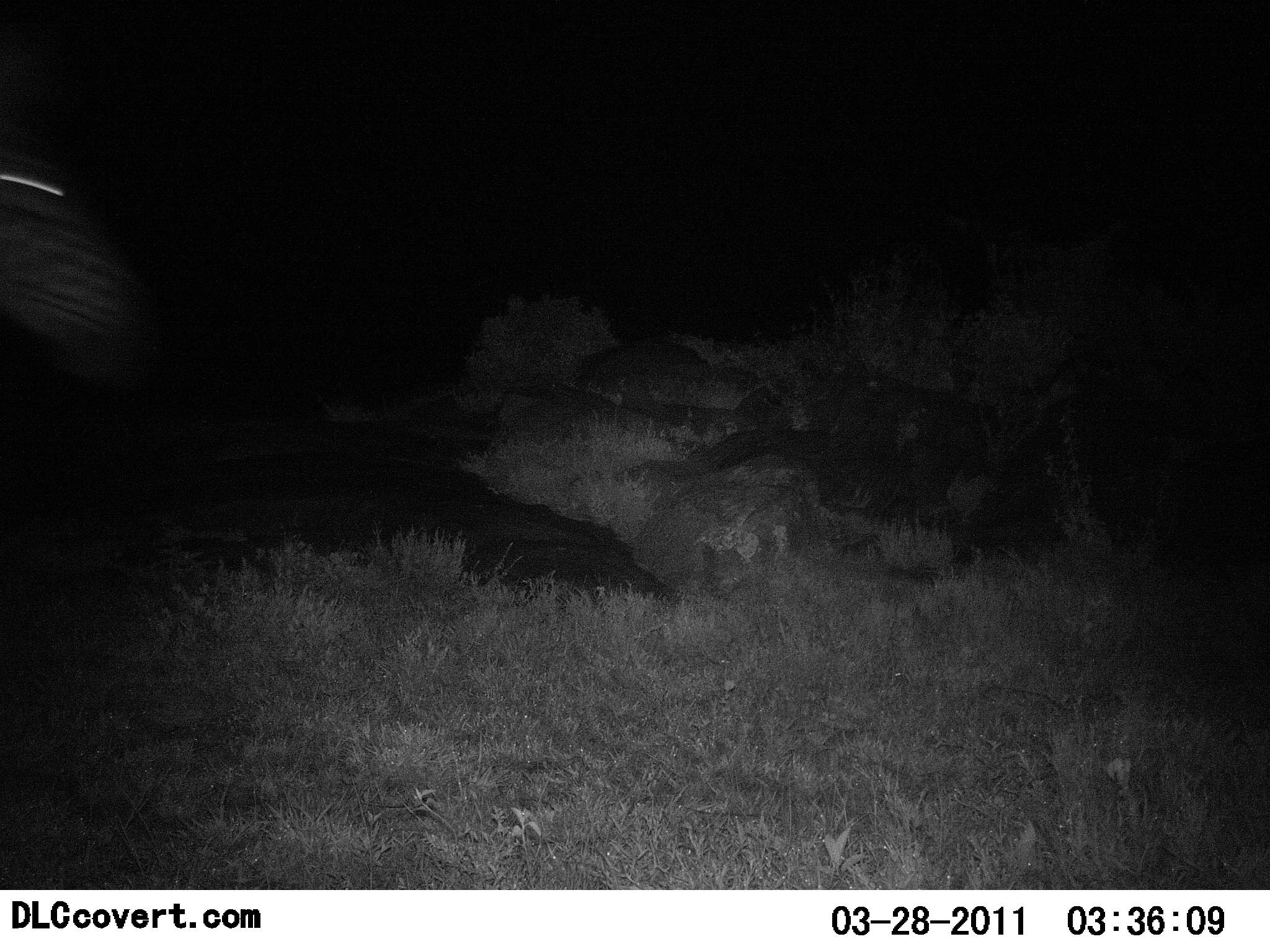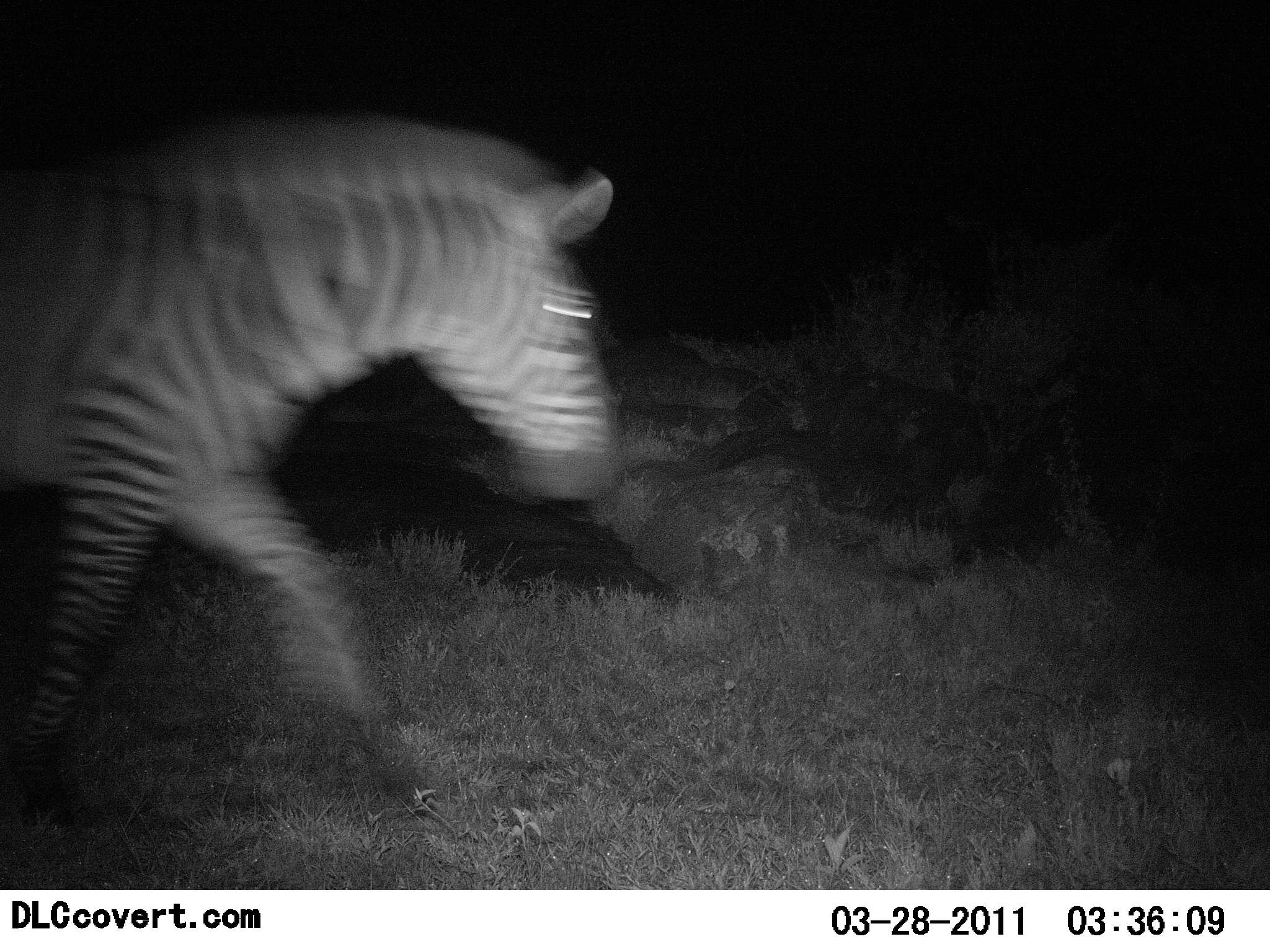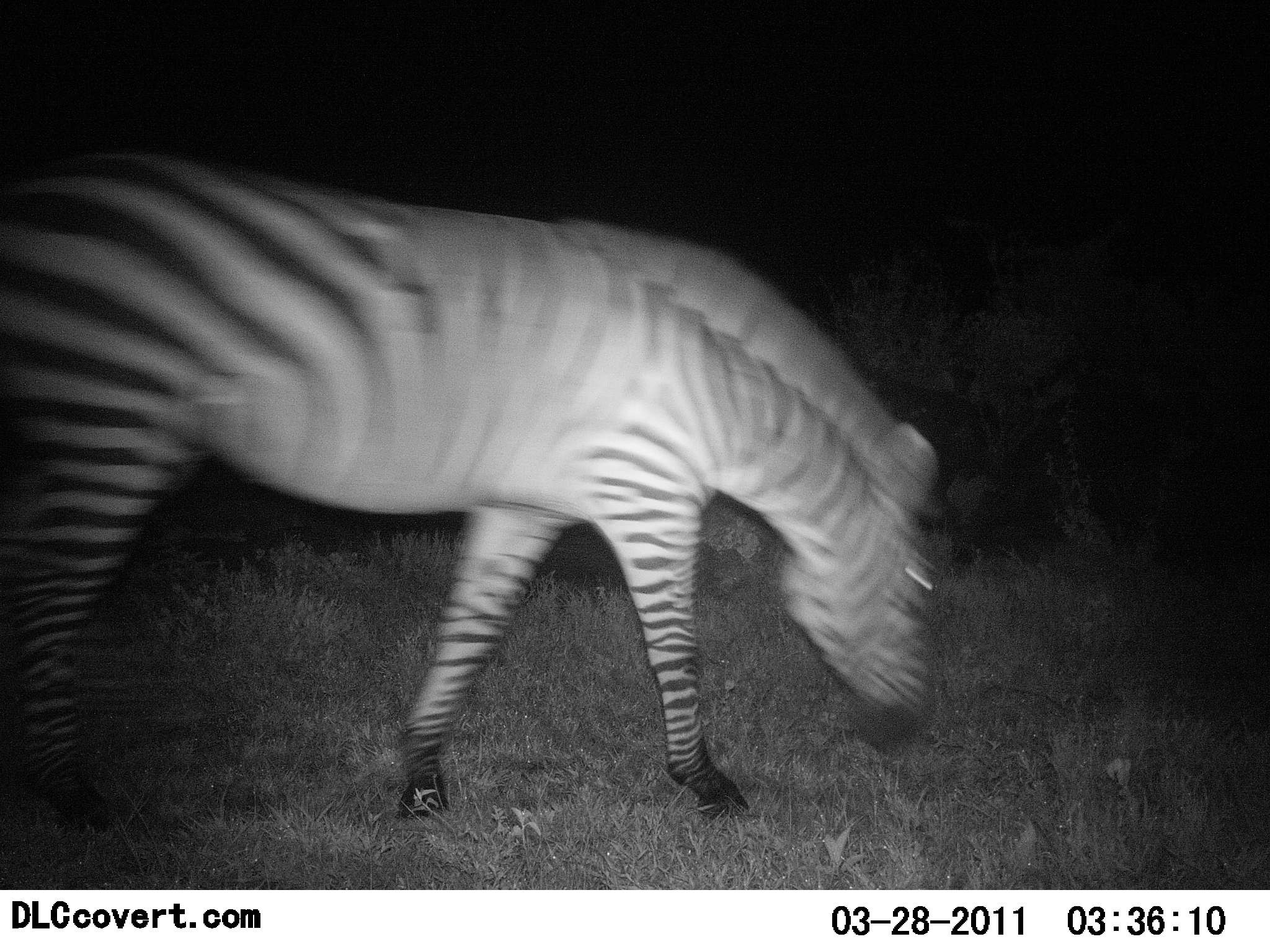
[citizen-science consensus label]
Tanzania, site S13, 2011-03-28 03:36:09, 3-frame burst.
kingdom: Animalia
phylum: Chordata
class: Mammalia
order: Perissodactyla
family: Equidae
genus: Equus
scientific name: Equus quagga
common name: plains zebra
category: zebra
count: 1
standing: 9%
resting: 0%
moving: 73%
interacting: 0%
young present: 0%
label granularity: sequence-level